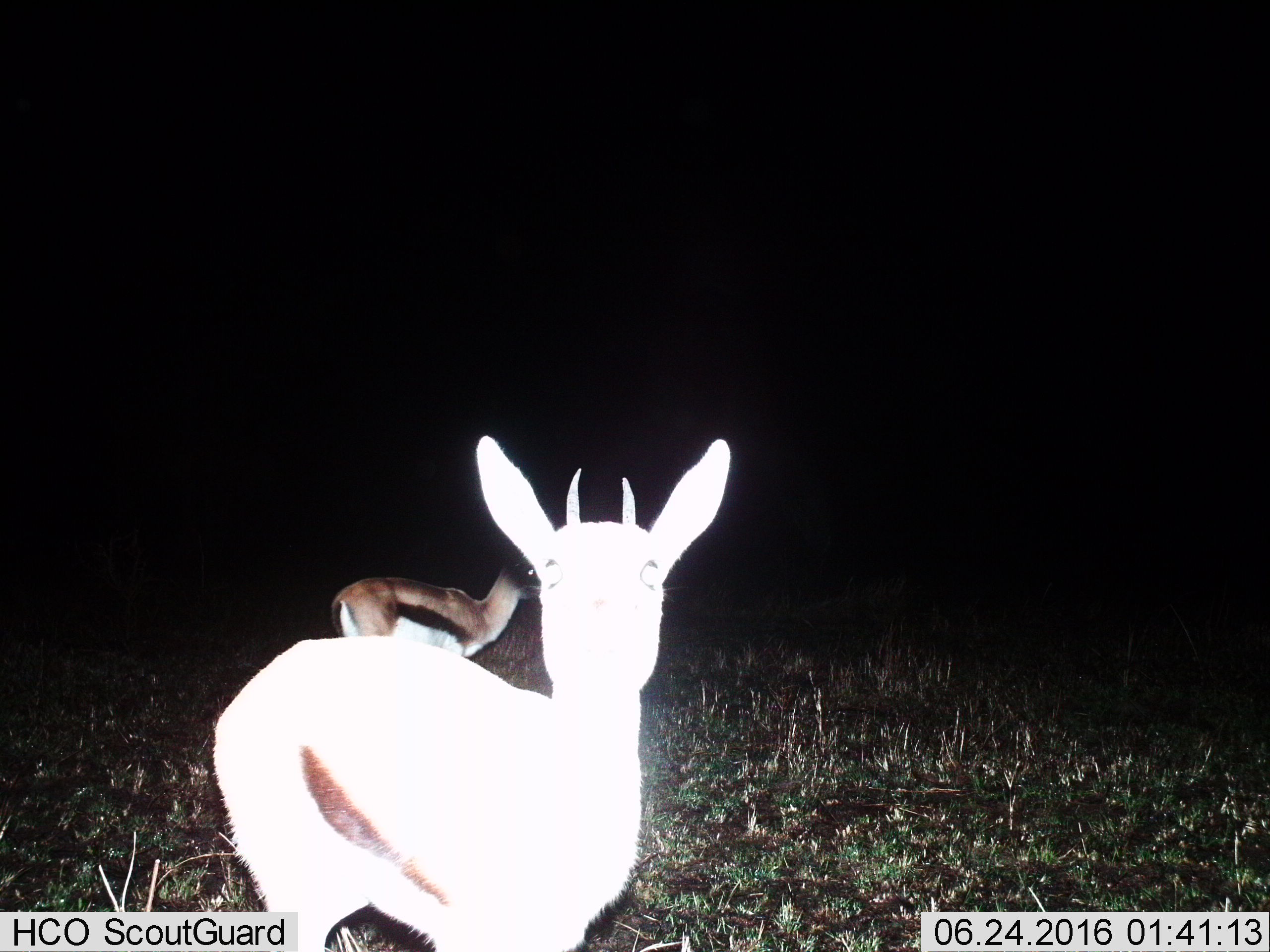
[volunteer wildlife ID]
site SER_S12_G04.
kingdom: Animalia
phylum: Chordata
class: Mammalia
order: Artiodactyla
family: Bovidae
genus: Eudorcas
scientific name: Eudorcas thomsonii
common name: thomson's gazelle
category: gazellethomsons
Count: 2.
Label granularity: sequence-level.